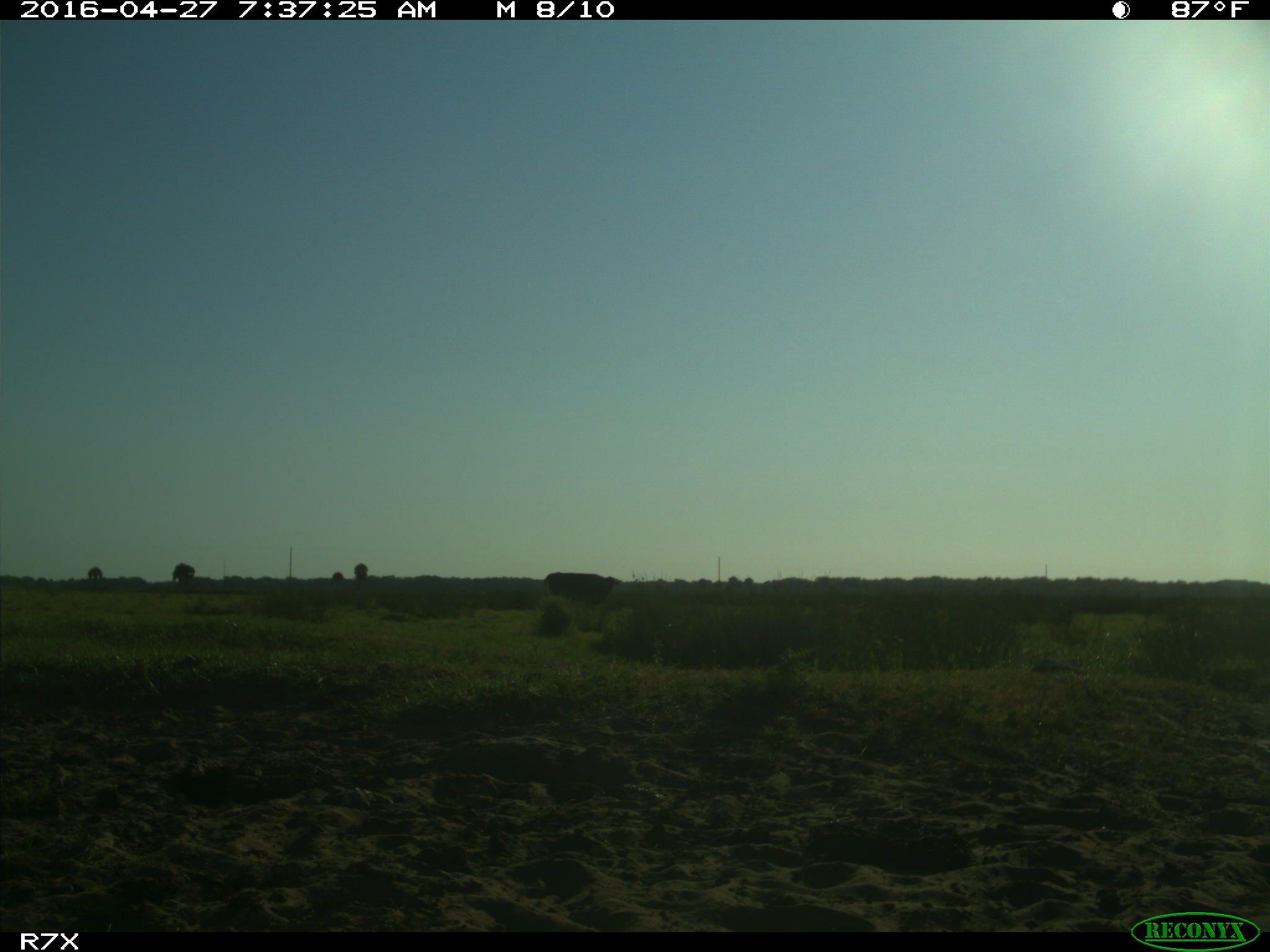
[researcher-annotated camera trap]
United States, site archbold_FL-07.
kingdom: Animalia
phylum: Chordata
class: Mammalia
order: Artiodactyla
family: Bovidae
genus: Bos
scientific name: Bos taurus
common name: domestic cow